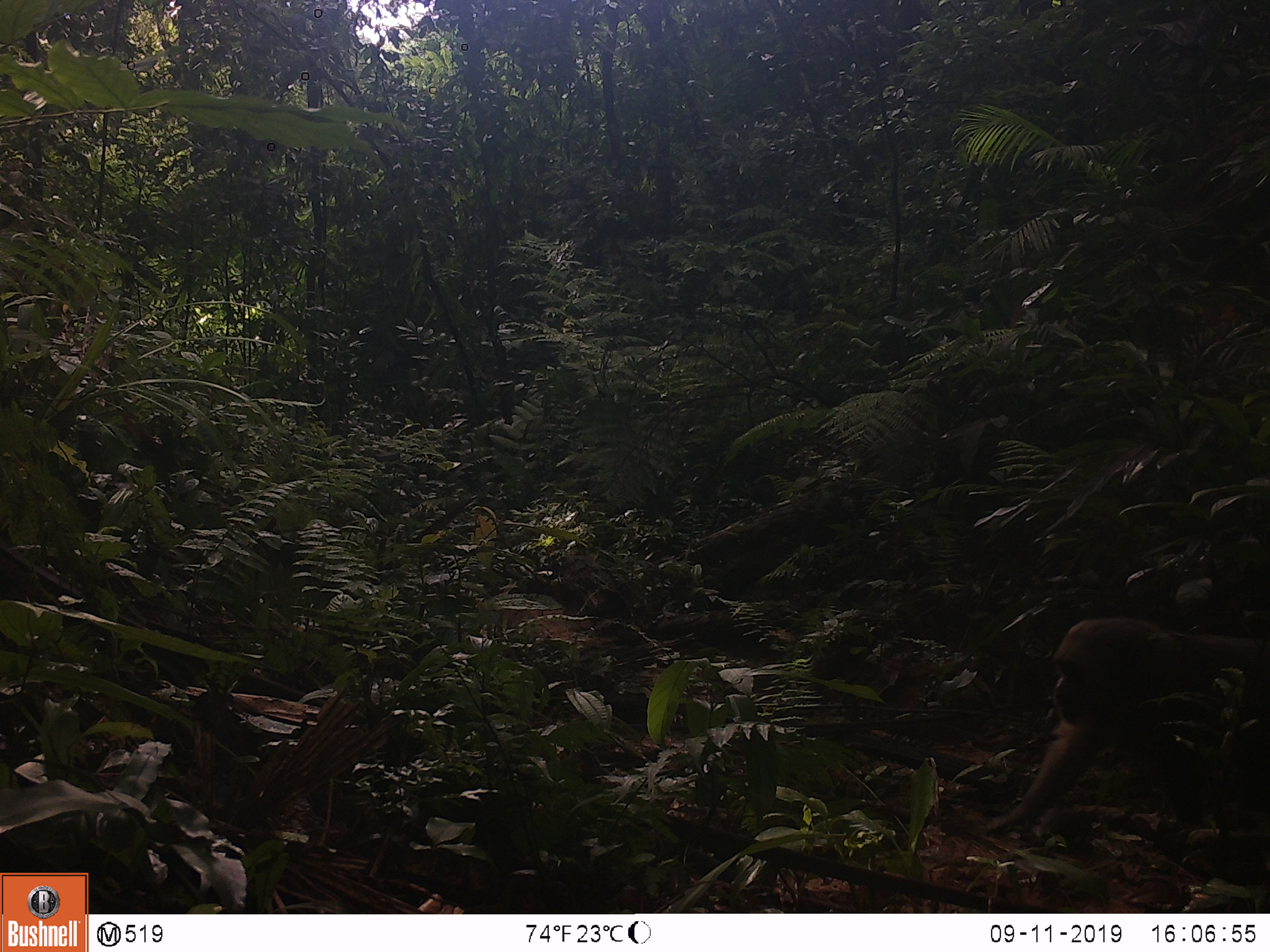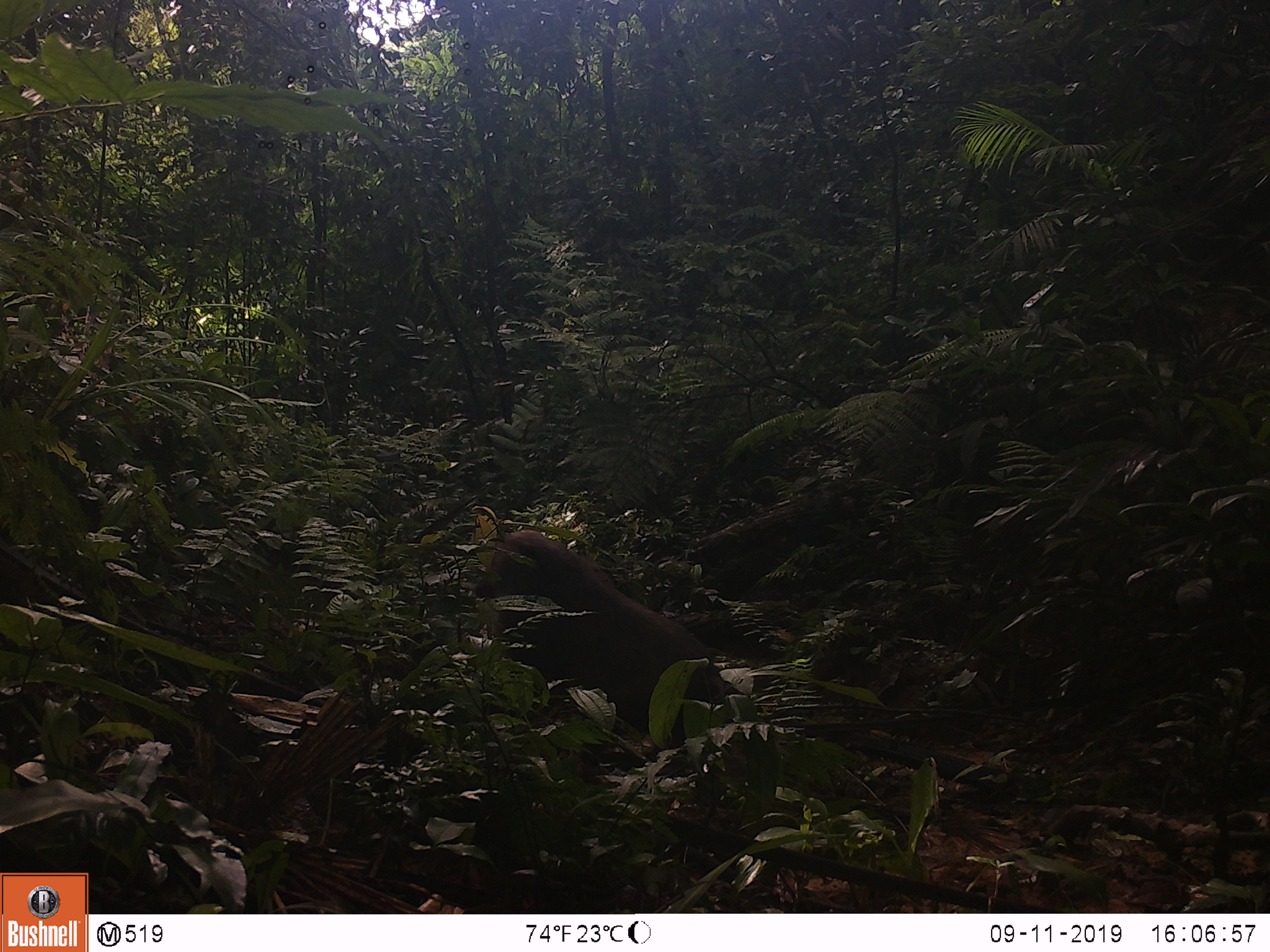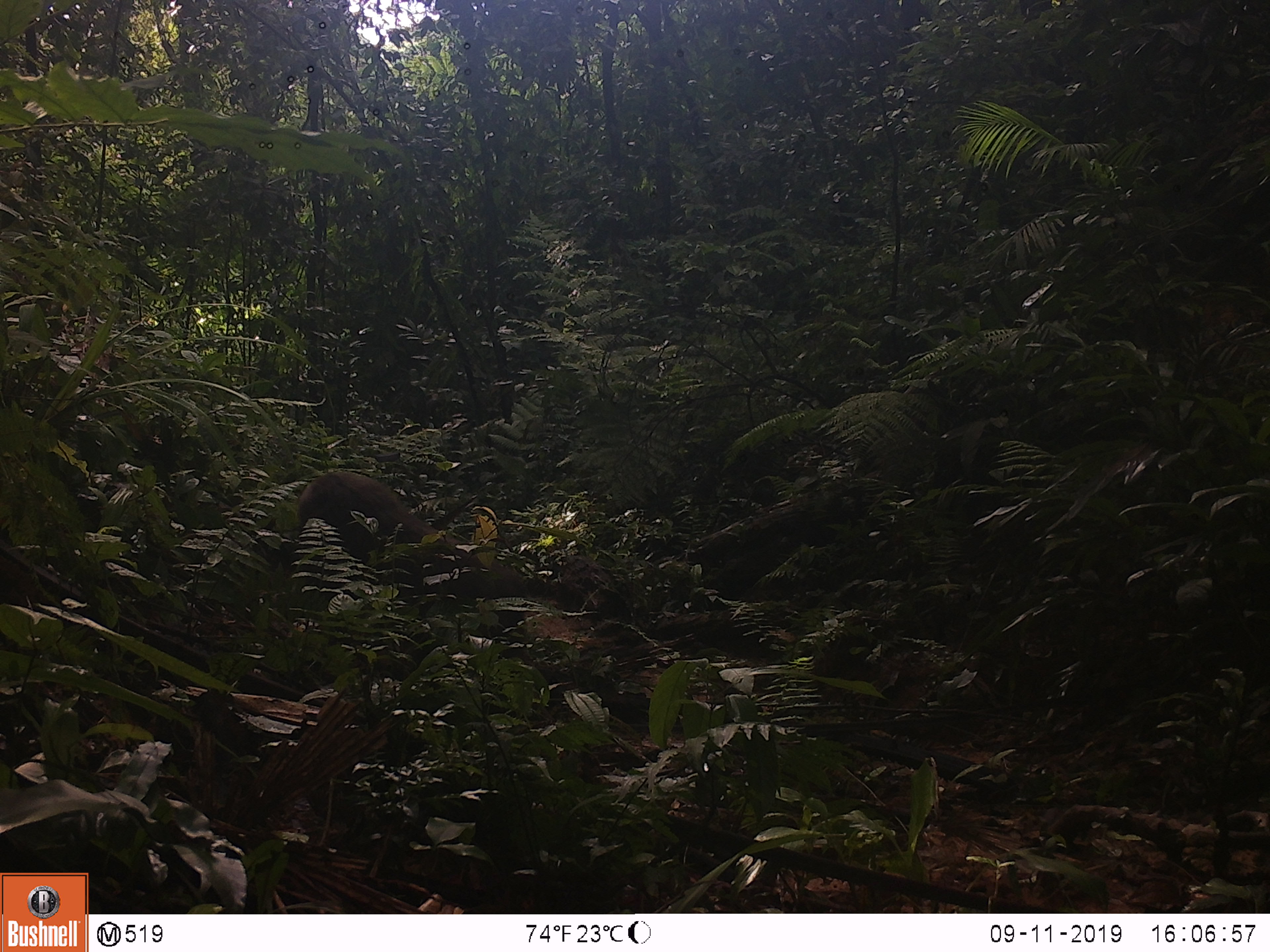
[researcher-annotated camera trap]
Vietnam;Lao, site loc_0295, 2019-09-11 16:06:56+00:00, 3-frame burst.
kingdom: Animalia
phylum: Chordata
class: Mammalia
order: Primates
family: Cercopithecidae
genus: Macaca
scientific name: Macaca arctoides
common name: stump-tailed macaque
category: stump tailed macaque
Stump tailed macaque (stump-tailed macaque) (Macaca arctoides). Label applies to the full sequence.